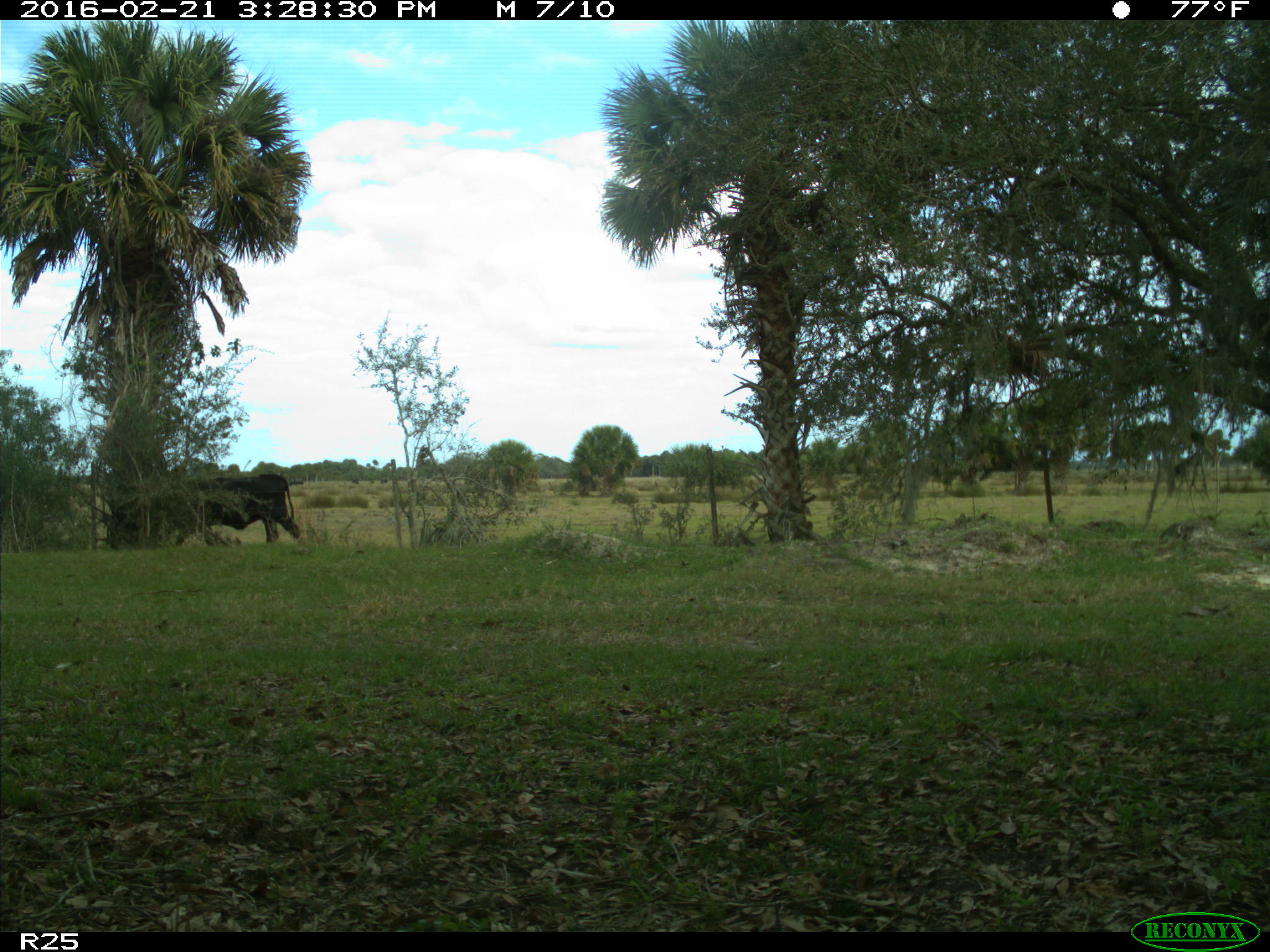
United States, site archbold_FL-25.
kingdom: Animalia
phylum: Chordata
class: Mammalia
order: Artiodactyla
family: Bovidae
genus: Bos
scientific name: Bos taurus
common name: domestic cow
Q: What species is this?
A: Bos taurus (domestic cow).